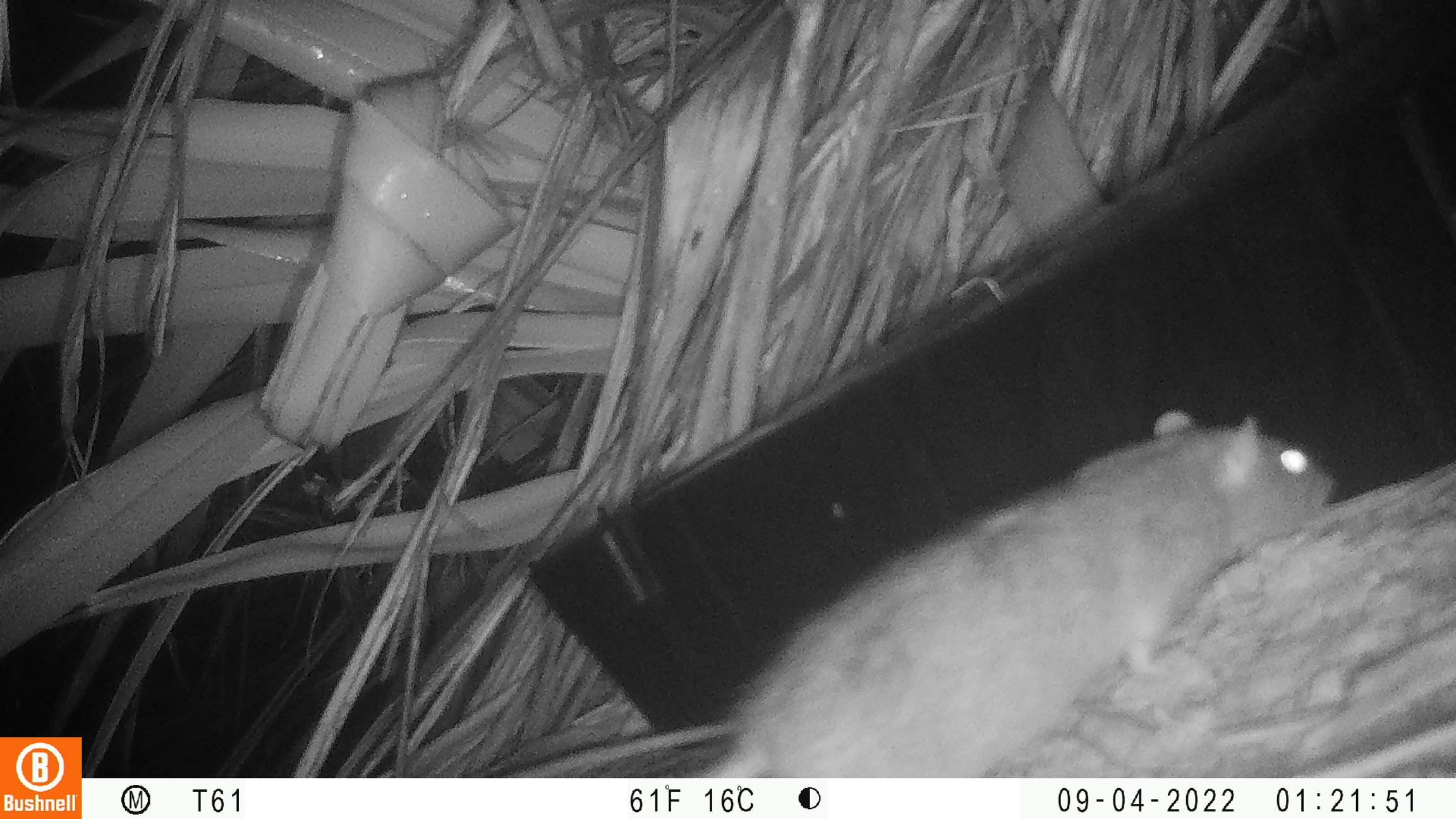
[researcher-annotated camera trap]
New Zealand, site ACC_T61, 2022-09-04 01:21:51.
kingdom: Animalia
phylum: Chordata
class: Mammalia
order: Rodentia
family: Muridae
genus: Rattus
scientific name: Rattus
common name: rat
Rat (Rattus).